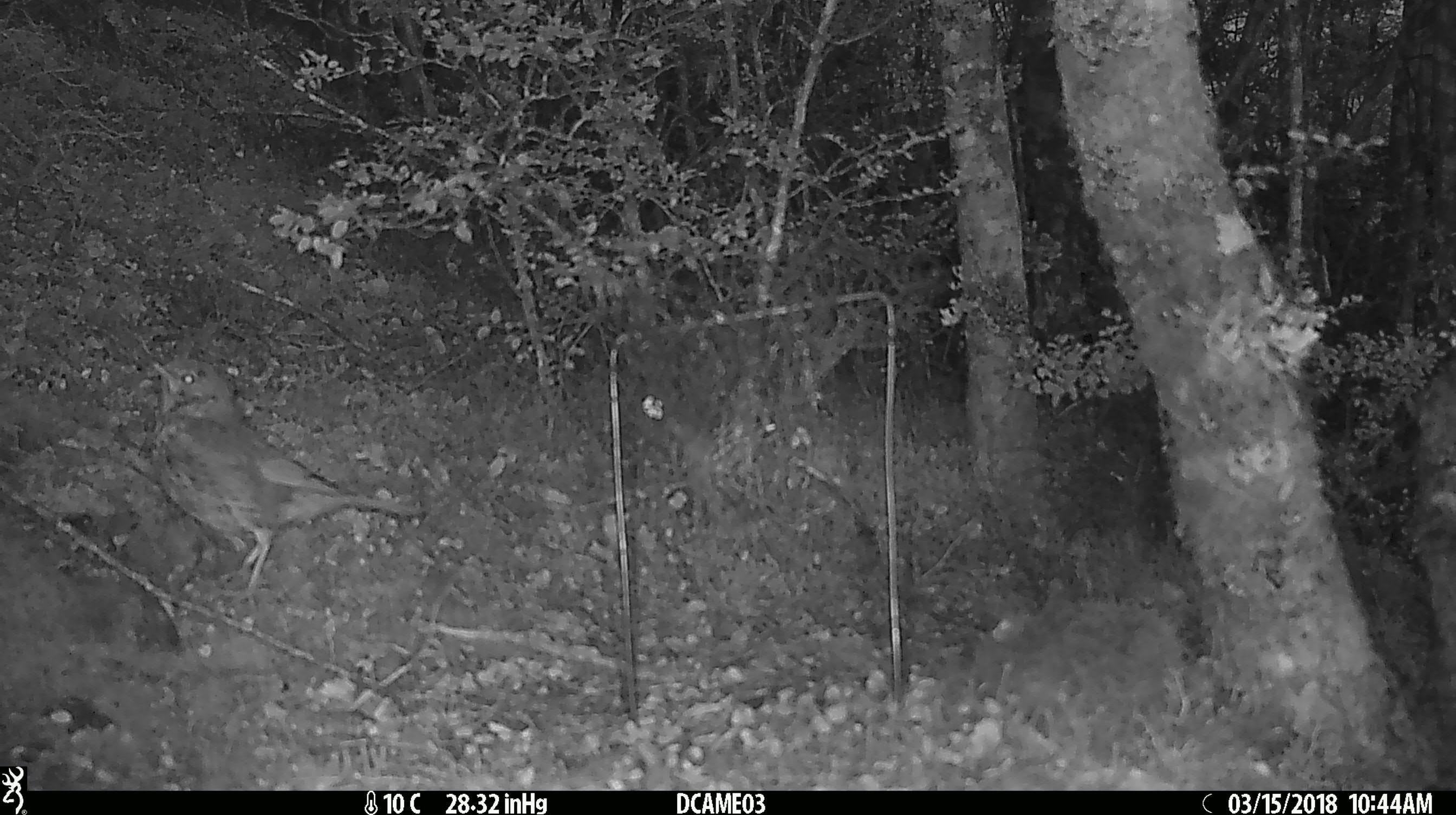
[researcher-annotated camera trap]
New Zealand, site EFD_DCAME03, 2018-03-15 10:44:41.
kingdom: Animalia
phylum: Chordata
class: Aves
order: Passeriformes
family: Turdidae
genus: Turdus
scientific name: Turdus philomelos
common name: song thrush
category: thrush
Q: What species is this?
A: Thrush (song thrush) (Turdus philomelos).